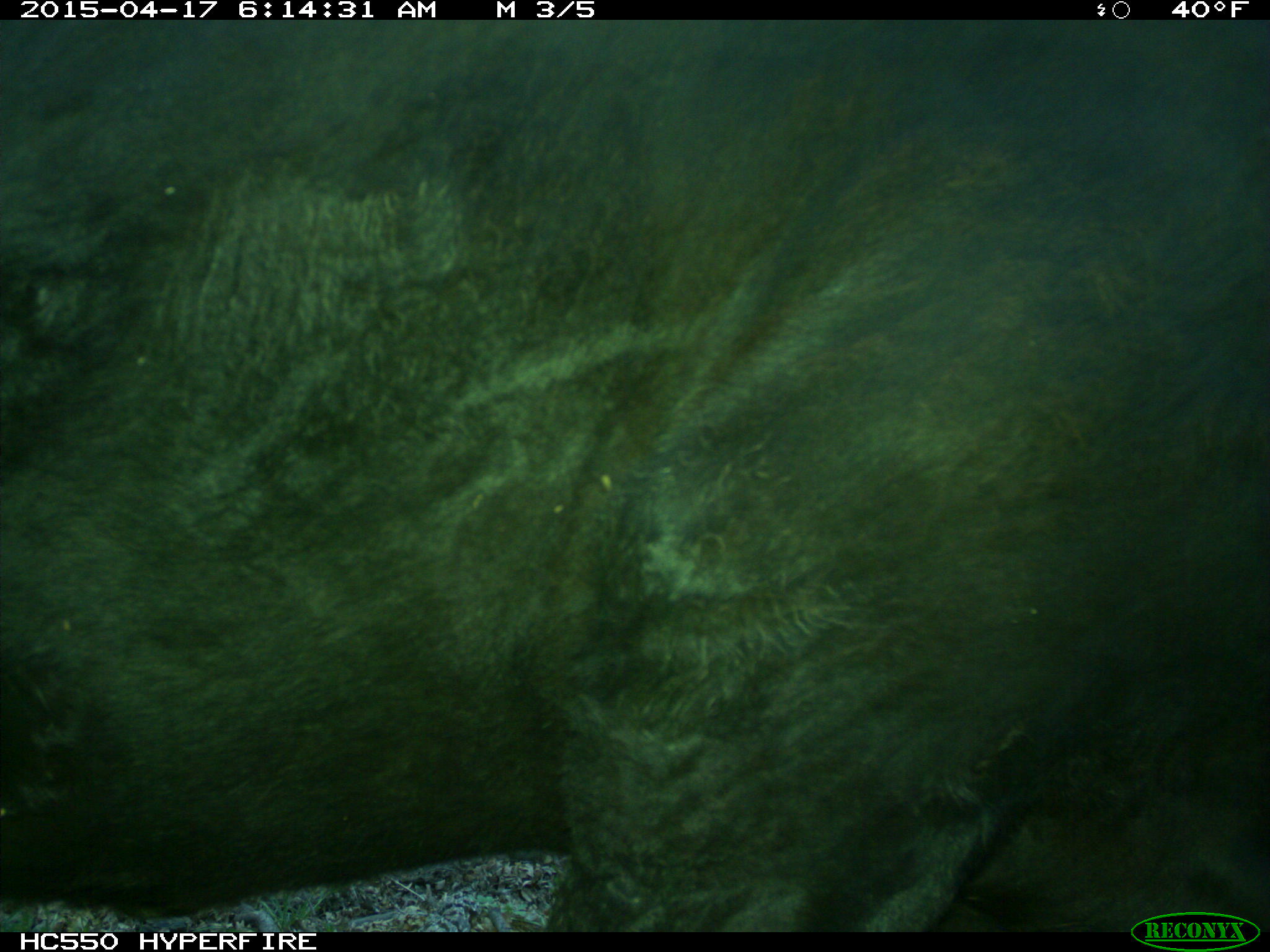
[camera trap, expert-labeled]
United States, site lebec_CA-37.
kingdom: Animalia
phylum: Chordata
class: Mammalia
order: Artiodactyla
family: Bovidae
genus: Bos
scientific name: Bos taurus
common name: domestic cow